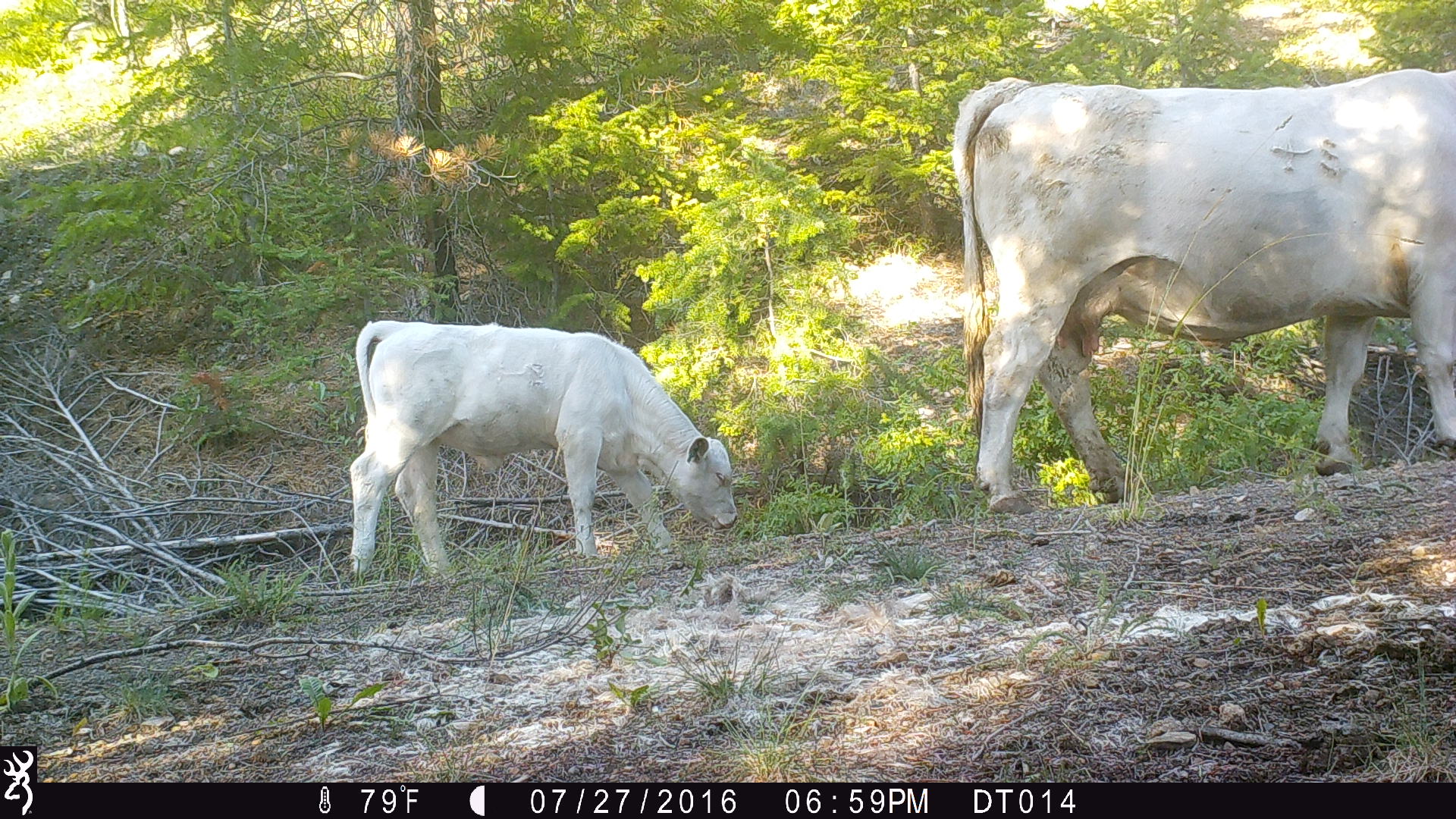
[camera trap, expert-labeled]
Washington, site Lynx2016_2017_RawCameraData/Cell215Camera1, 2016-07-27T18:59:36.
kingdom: Animalia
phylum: Chordata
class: Mammalia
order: Artiodactyla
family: Bovidae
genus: Bos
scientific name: Bos taurus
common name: domestic cattle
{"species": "domestic cattle (Bos taurus)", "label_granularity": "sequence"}